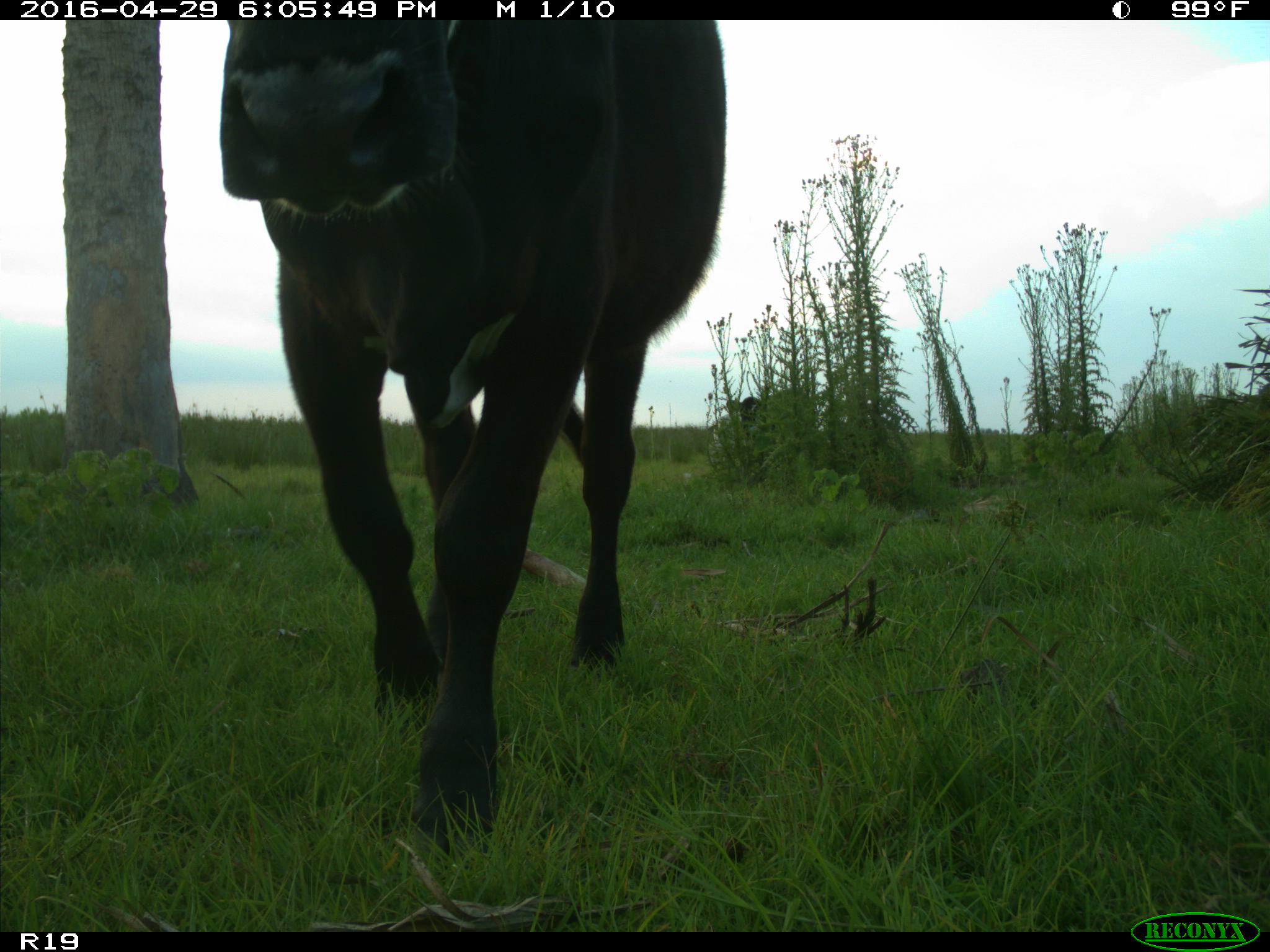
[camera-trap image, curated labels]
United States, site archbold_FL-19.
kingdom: Animalia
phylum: Chordata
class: Mammalia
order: Artiodactyla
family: Bovidae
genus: Bos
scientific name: Bos taurus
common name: domestic cow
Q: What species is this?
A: Bos taurus (domestic cow).